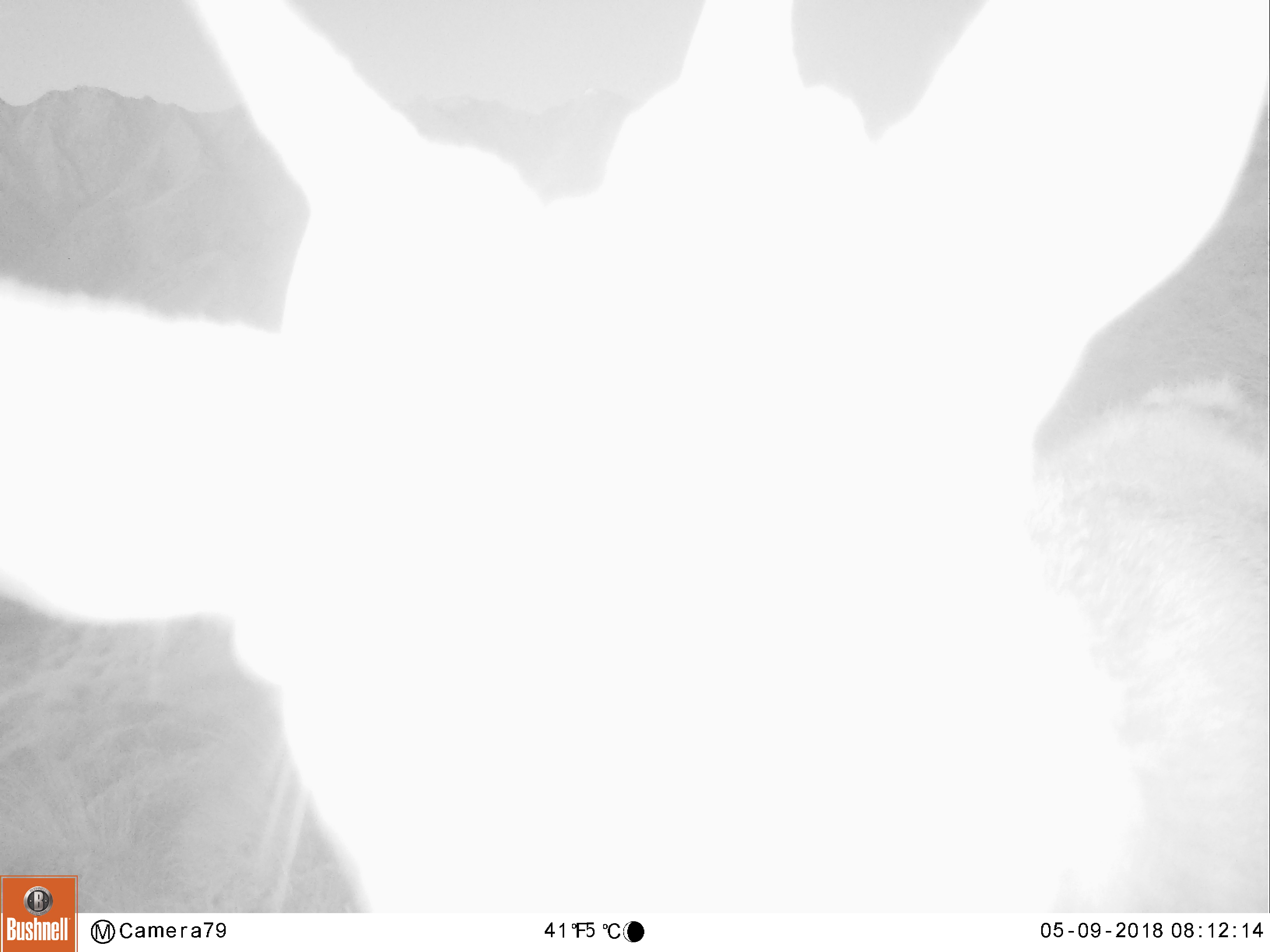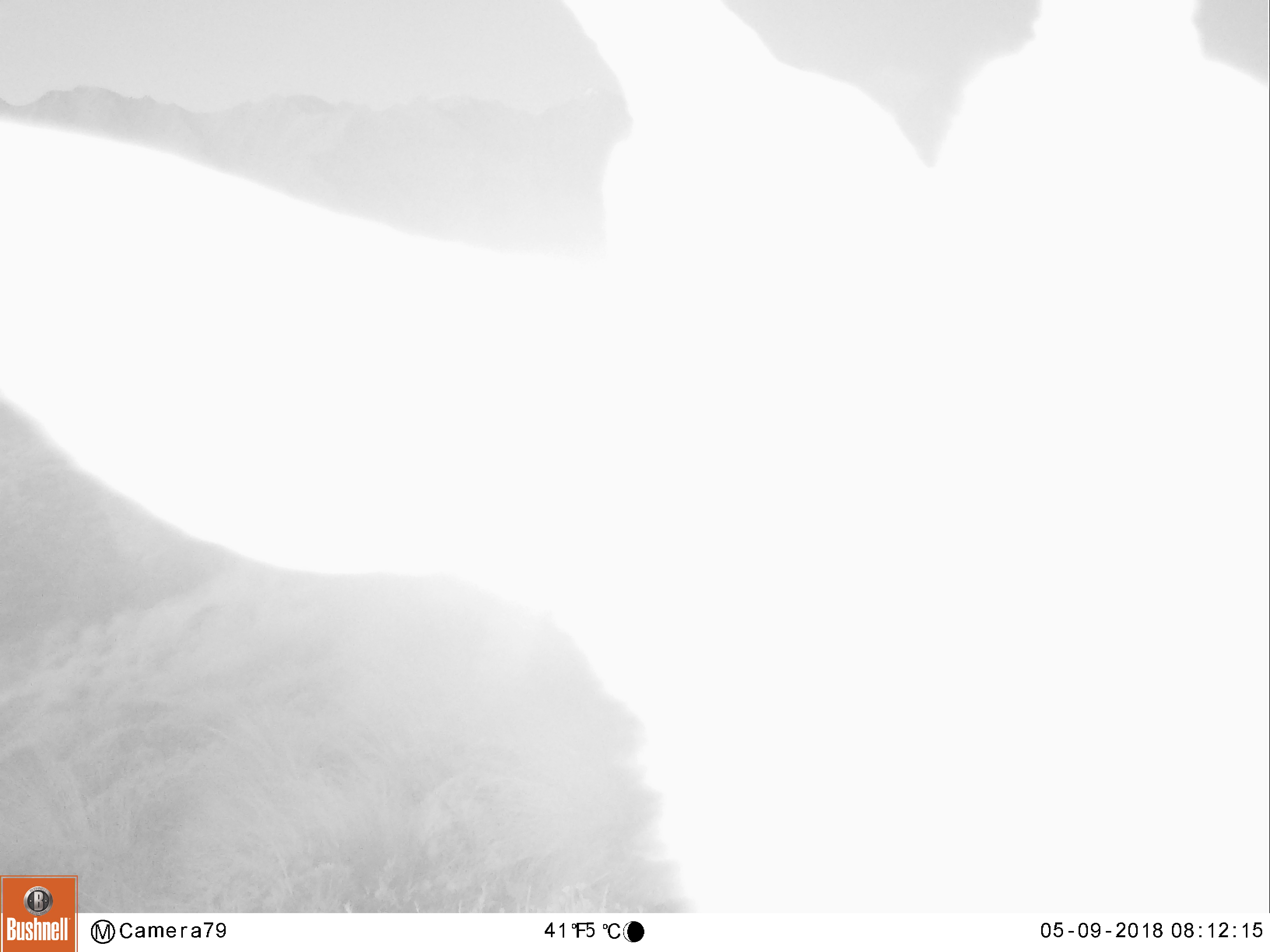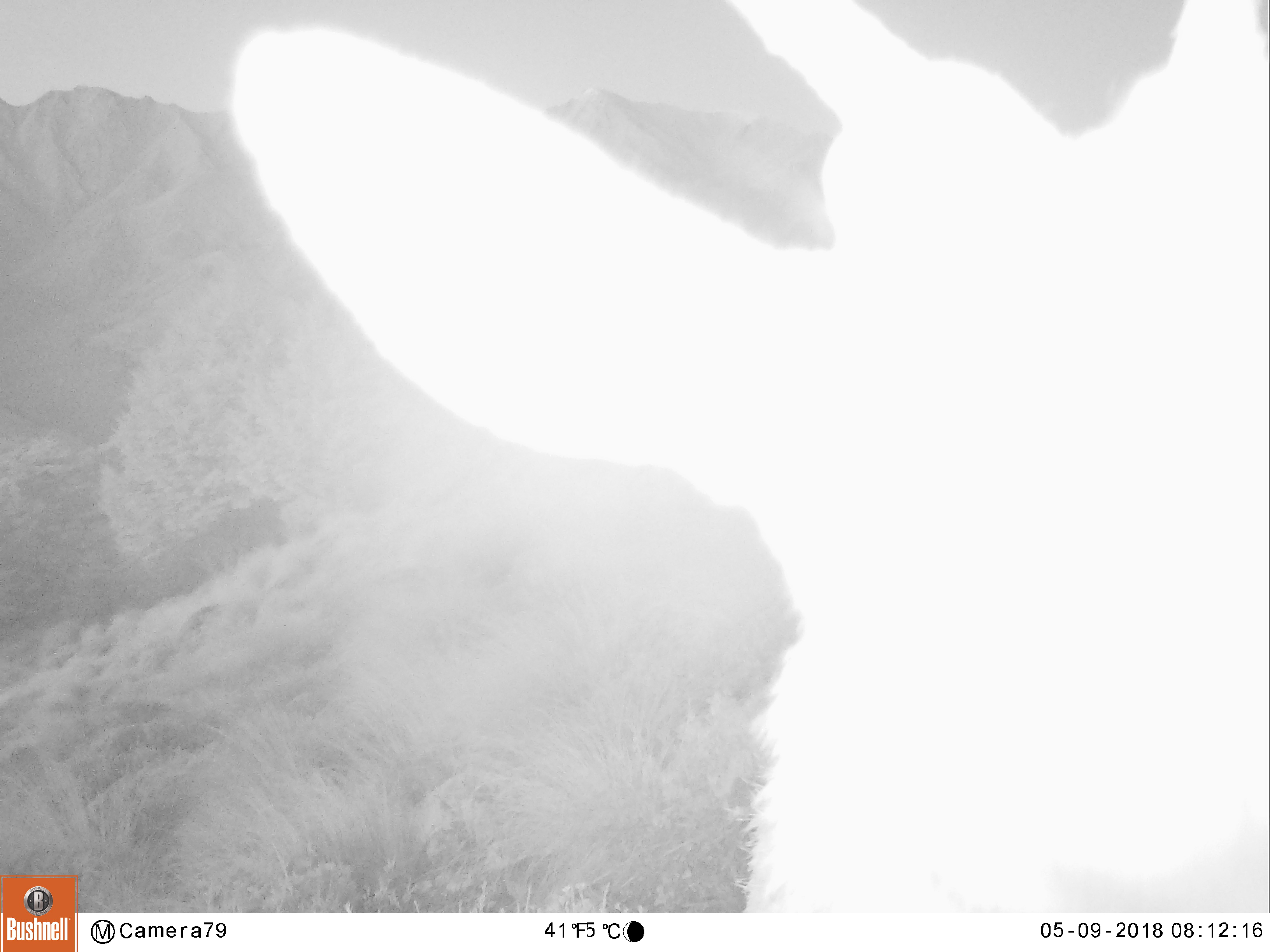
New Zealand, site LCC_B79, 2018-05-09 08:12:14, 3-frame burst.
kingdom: Animalia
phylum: Chordata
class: Mammalia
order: Artiodactyla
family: Cervidae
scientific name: Cervidae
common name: deer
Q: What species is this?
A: Deer (Cervidae).